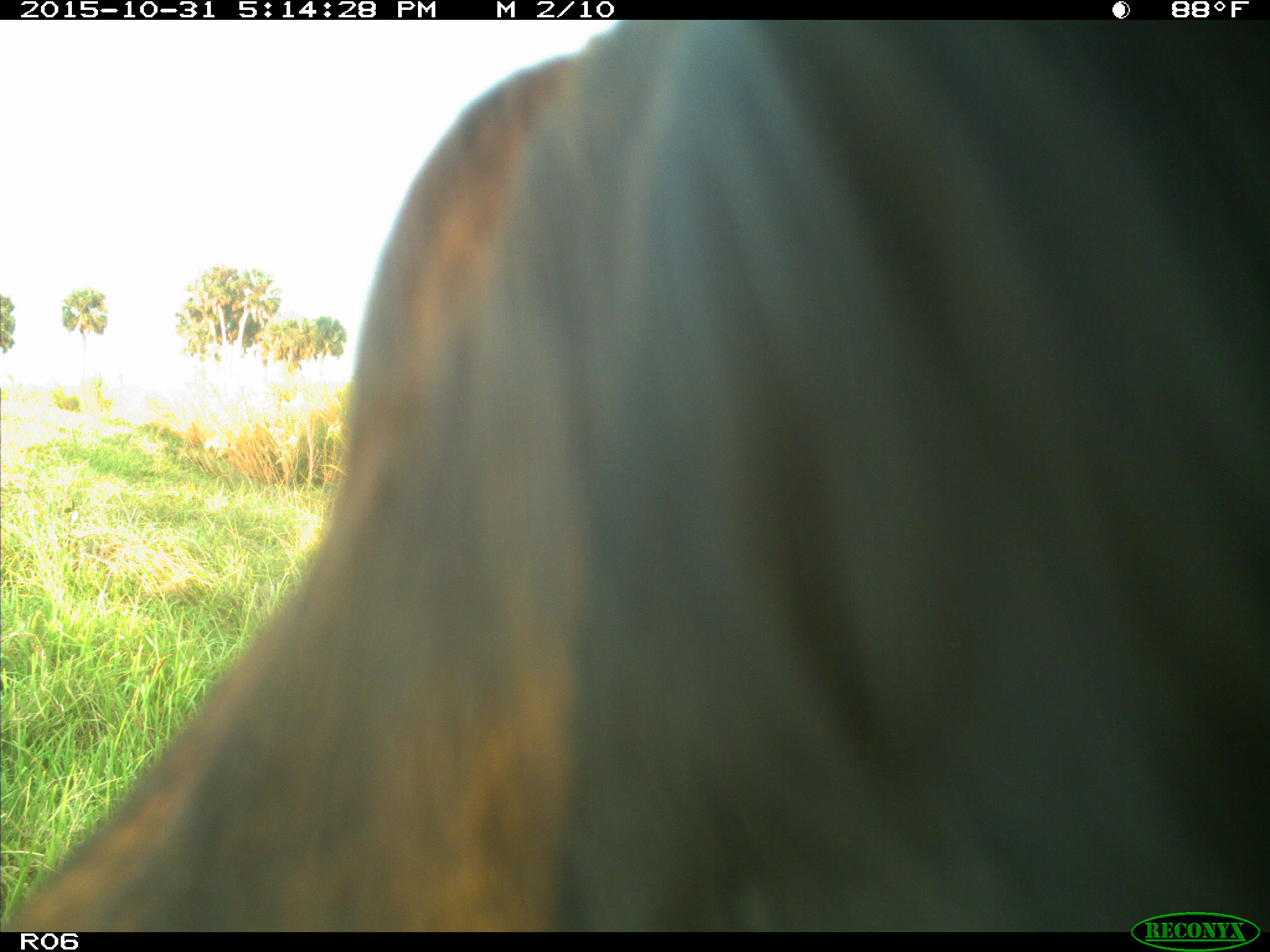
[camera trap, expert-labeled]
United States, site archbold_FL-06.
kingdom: Animalia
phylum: Chordata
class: Mammalia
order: Artiodactyla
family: Bovidae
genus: Bos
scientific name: Bos taurus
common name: domestic cow